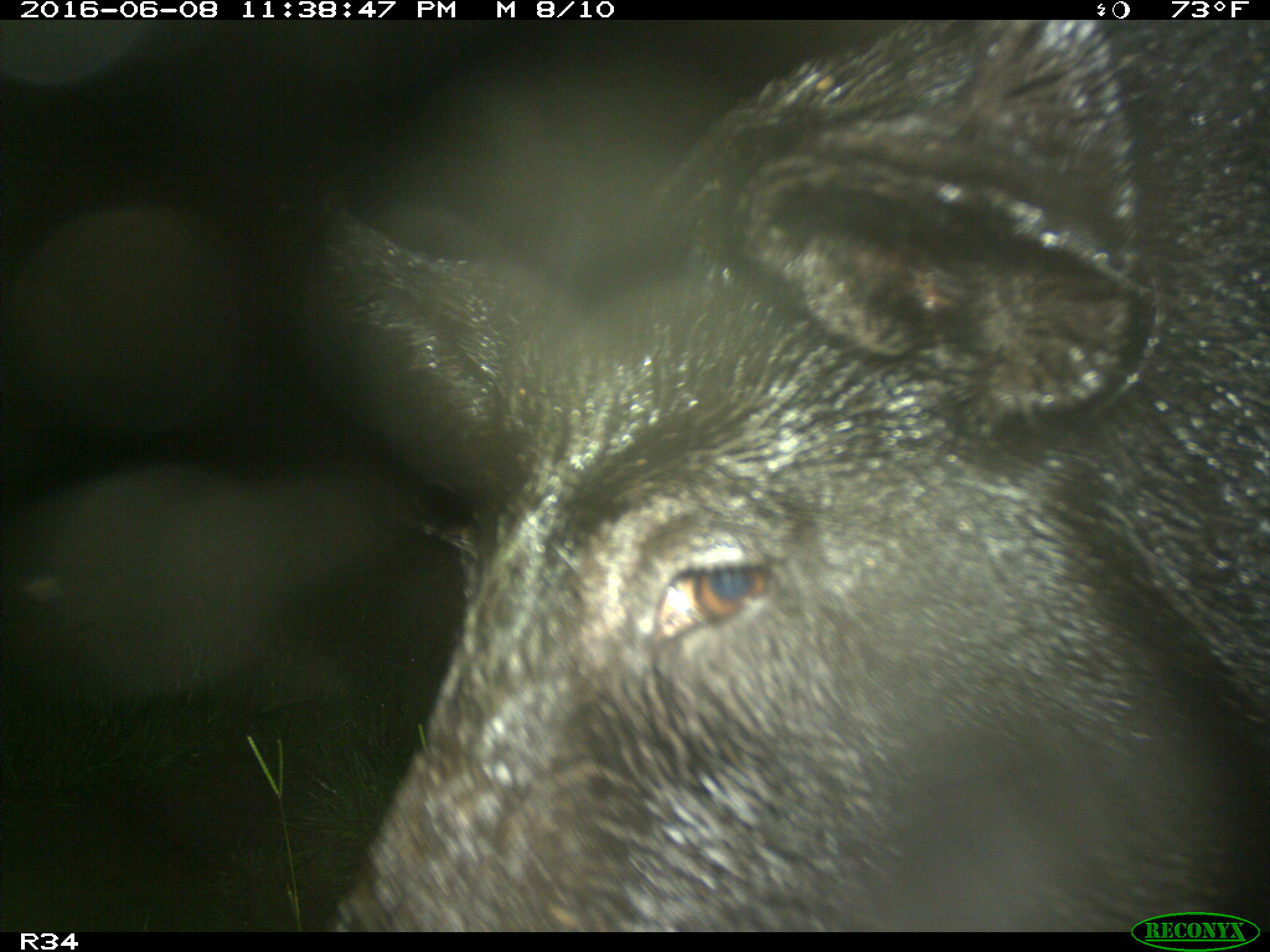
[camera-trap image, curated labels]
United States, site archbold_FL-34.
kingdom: Animalia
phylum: Chordata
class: Mammalia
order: Artiodactyla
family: Suidae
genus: Sus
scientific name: Sus scrofa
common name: wild boar